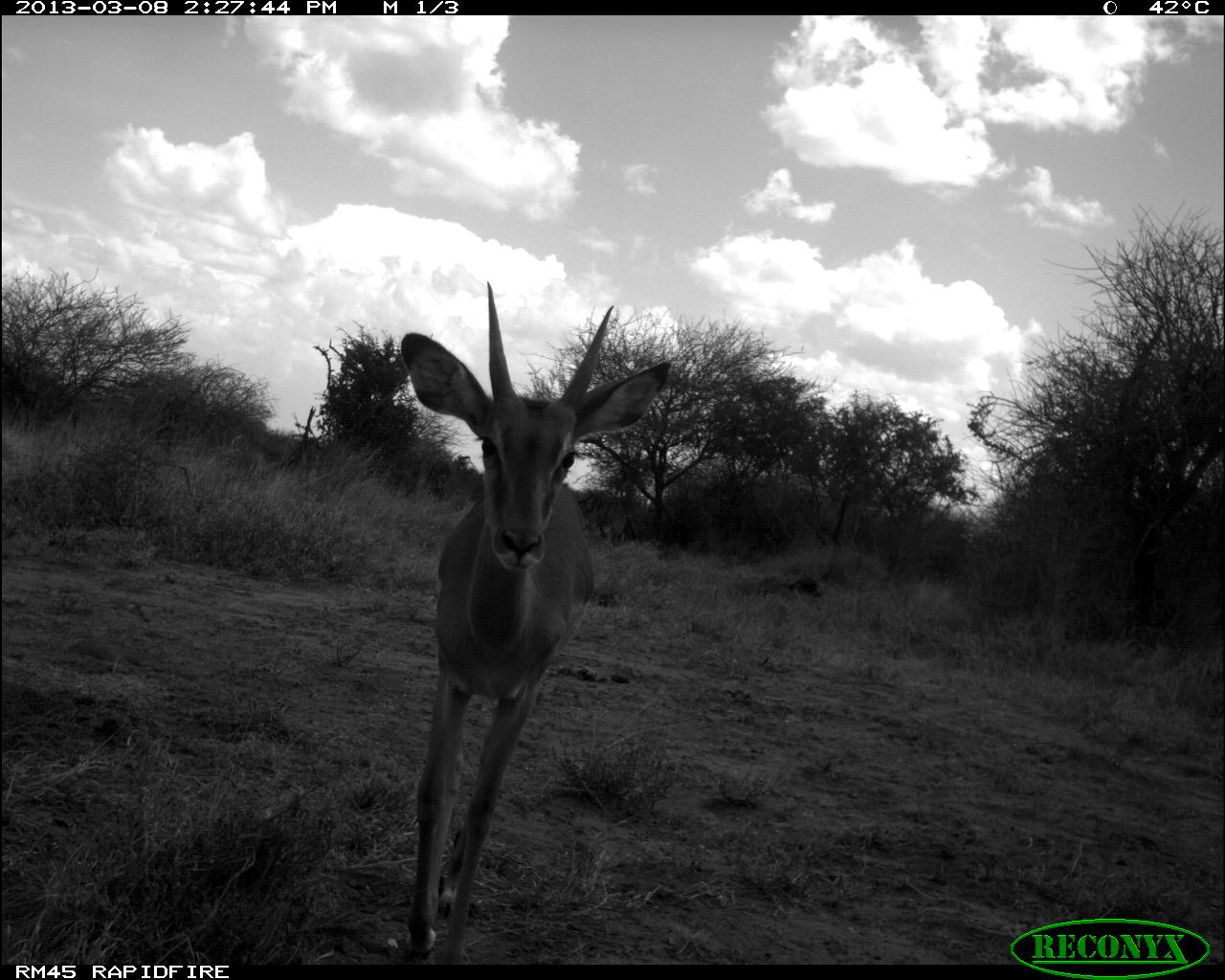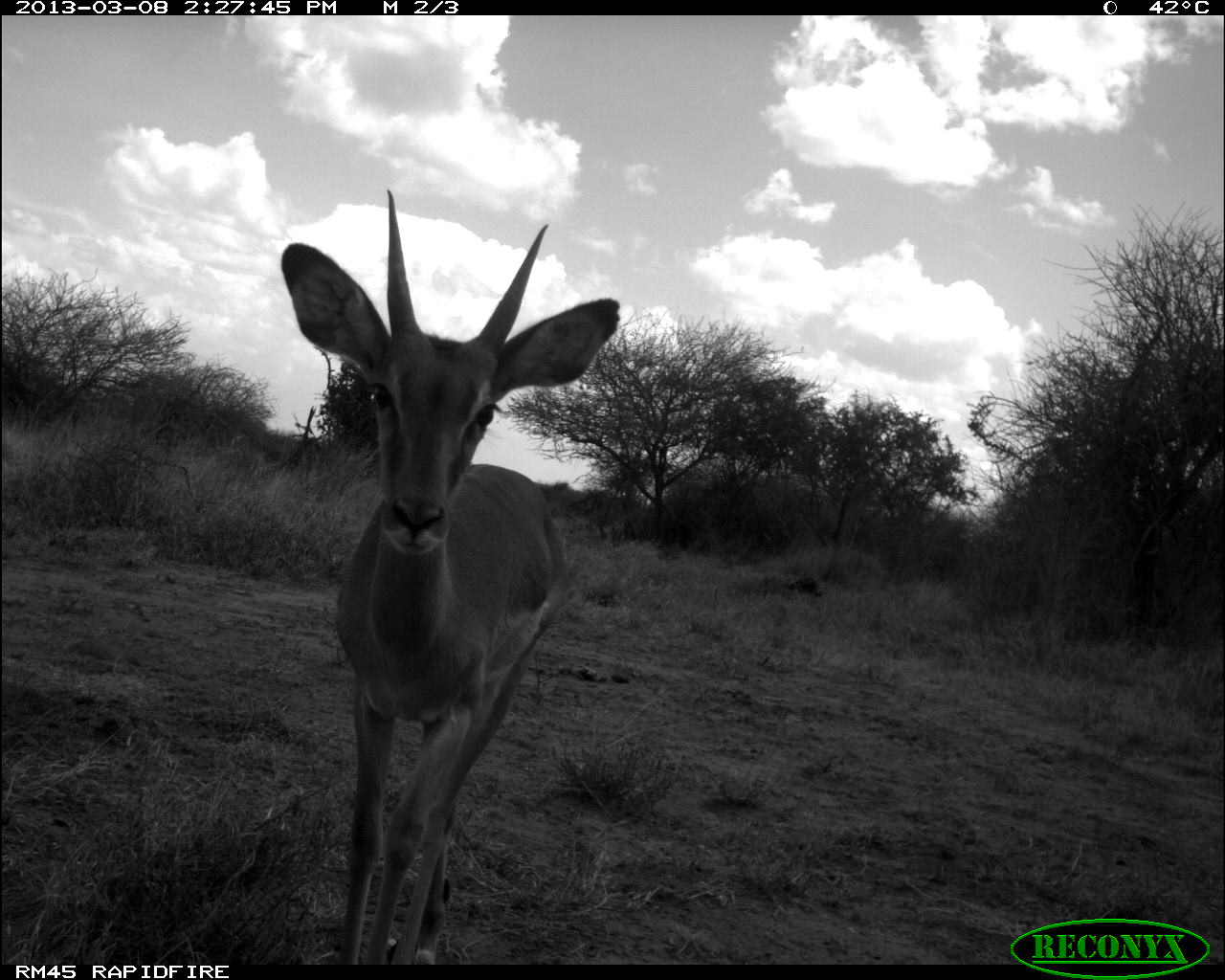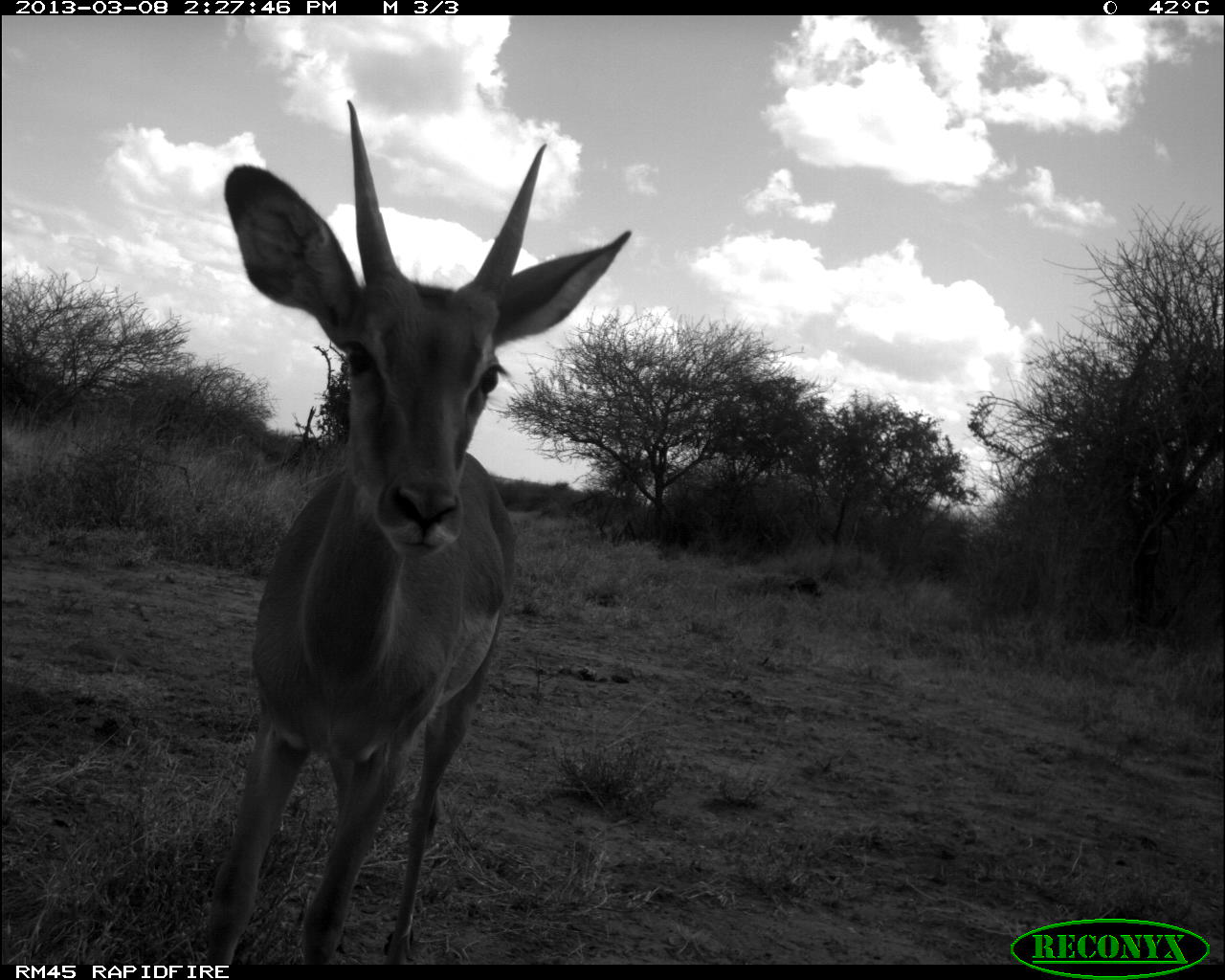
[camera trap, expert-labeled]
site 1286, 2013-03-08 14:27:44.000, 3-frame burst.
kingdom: Animalia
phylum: Chordata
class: Mammalia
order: Artiodactyla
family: Bovidae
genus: Aepyceros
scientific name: Aepyceros melampus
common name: impala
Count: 1.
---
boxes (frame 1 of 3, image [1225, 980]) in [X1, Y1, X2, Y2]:
aepyceros melampus: [390, 279, 674, 963]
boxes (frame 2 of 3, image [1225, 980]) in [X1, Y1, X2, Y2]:
aepyceros melampus: [270, 185, 619, 969]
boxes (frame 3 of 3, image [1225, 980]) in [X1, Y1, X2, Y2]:
aepyceros melampus: [205, 95, 635, 963]